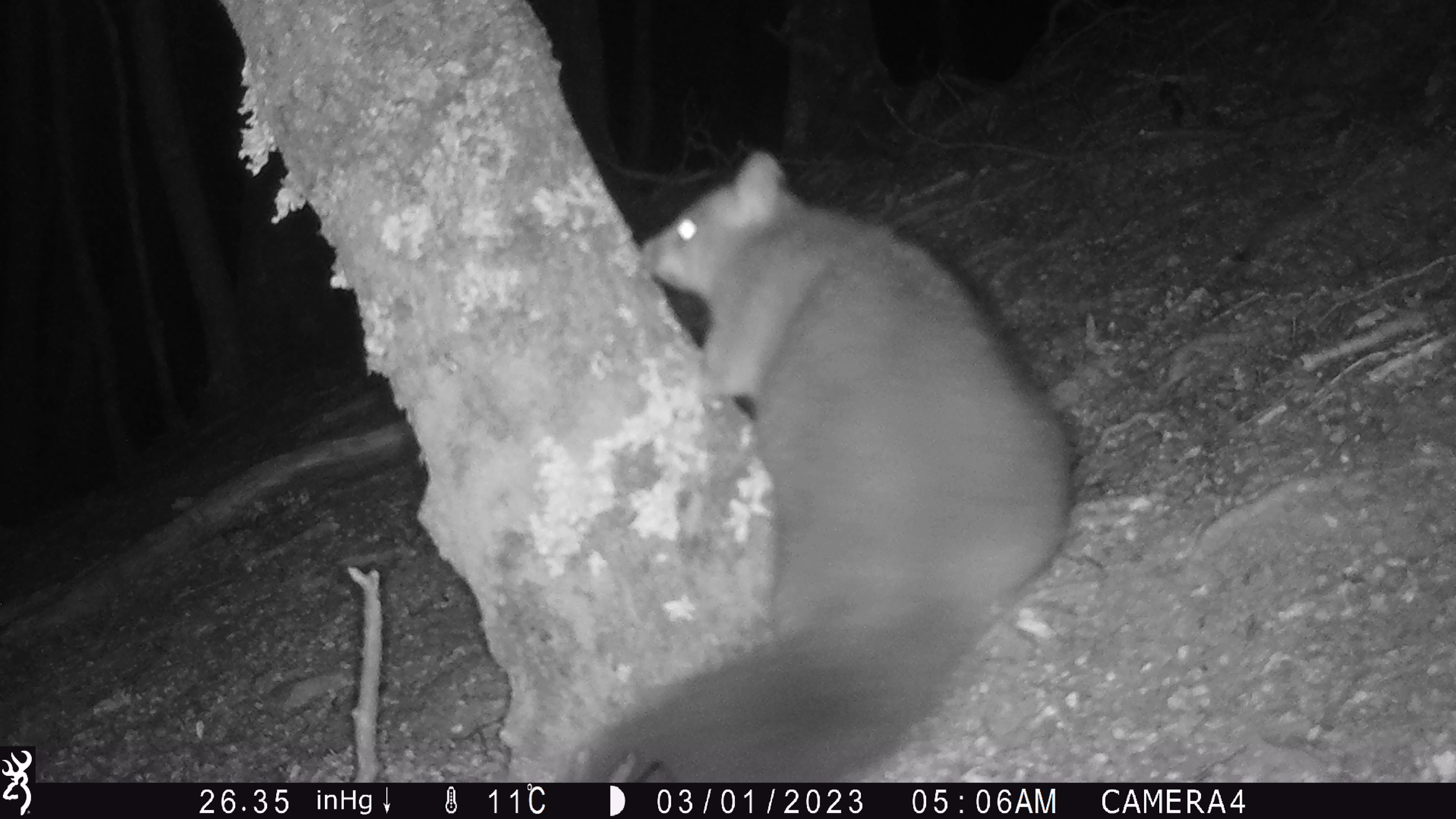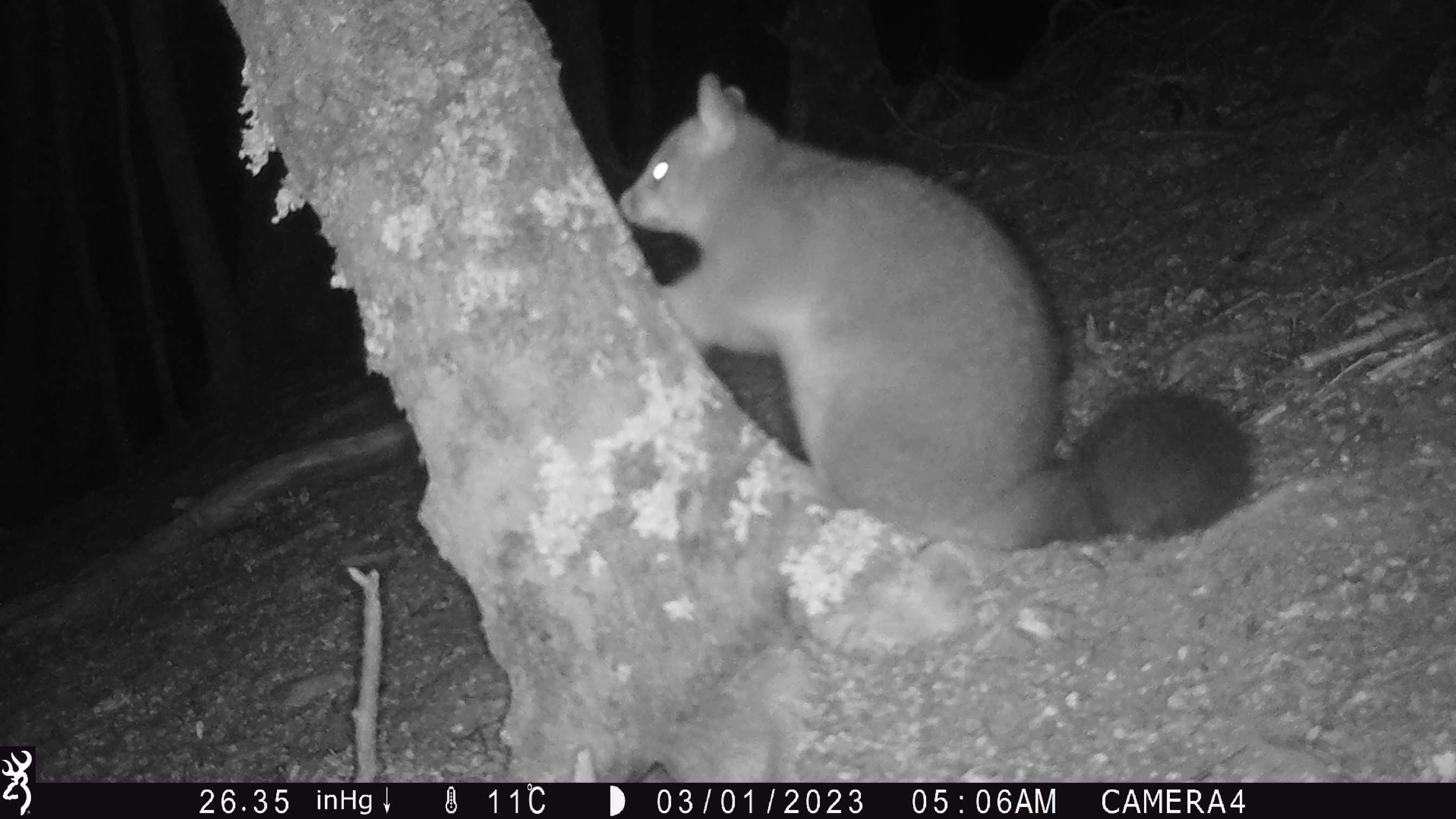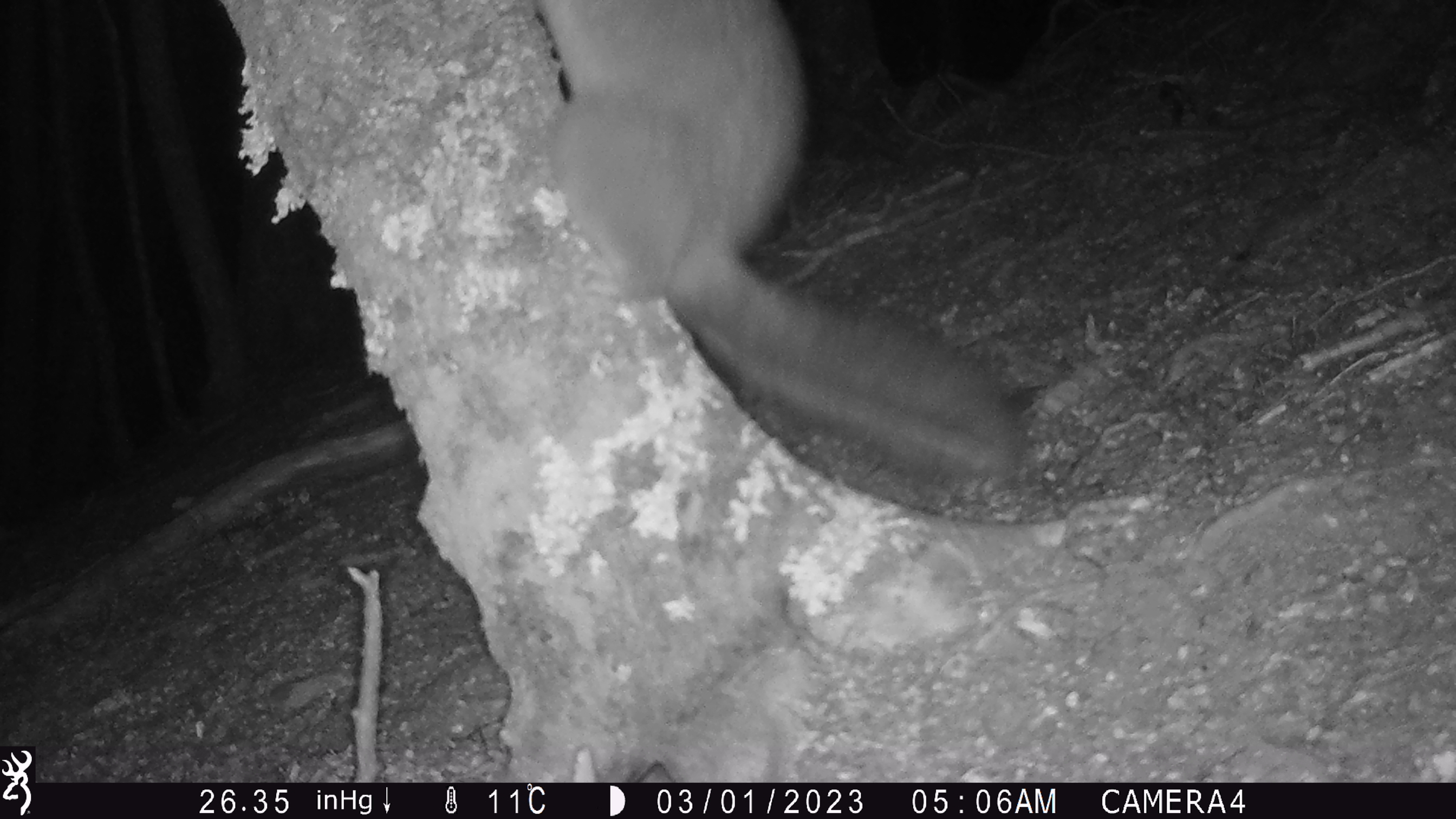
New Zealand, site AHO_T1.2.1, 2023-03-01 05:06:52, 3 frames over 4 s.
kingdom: Animalia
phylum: Chordata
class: Mammalia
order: Carnivora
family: Mustelidae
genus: Mustela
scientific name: Mustela erminea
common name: stoat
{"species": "stoat (Mustela erminea)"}